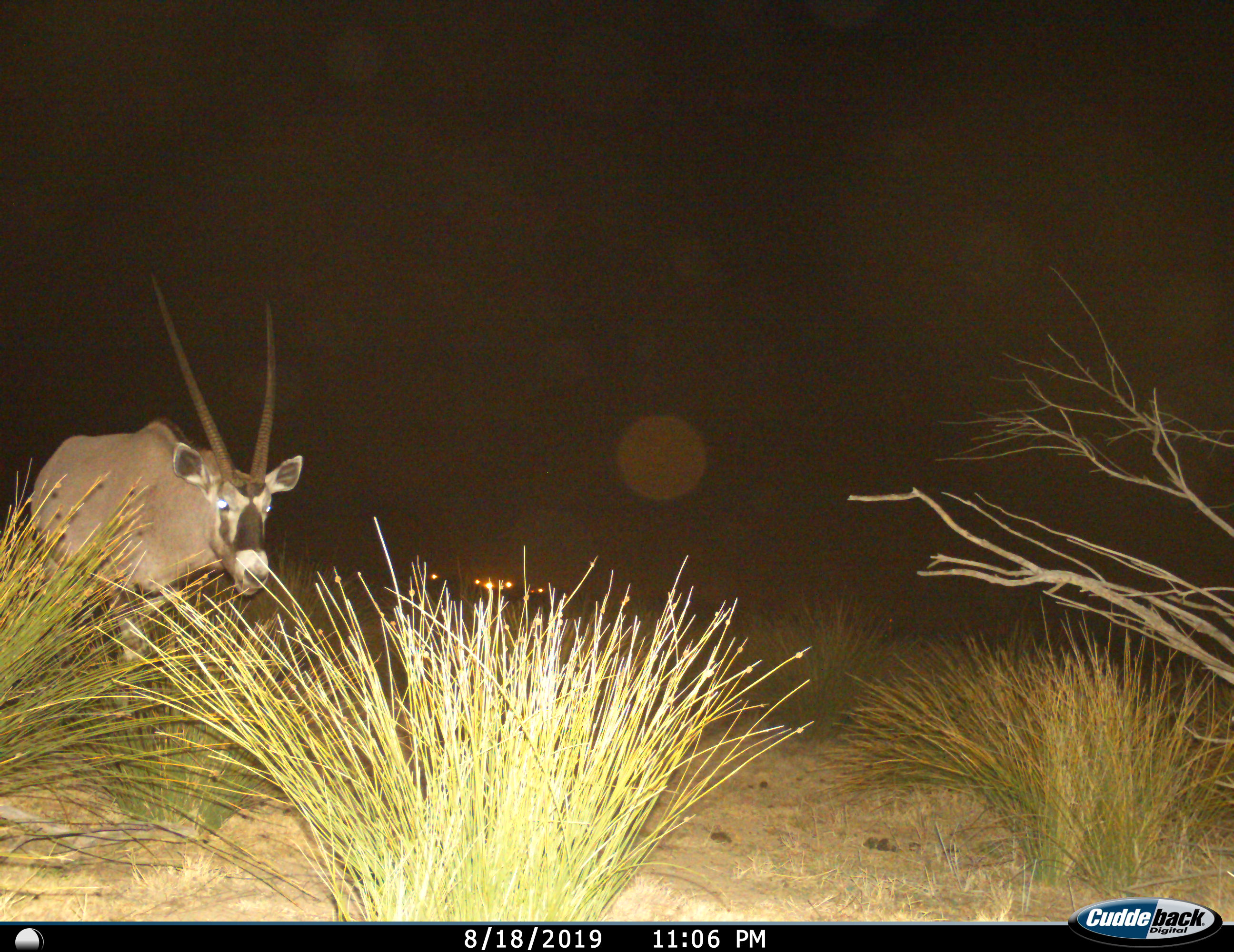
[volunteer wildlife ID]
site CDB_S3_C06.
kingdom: Animalia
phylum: Chordata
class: Mammalia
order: Artiodactyla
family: Bovidae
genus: Oryx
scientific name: Oryx gazella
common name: gemsbok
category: oryx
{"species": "oryx (gemsbok) (Oryx gazella)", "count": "1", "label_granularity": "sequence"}